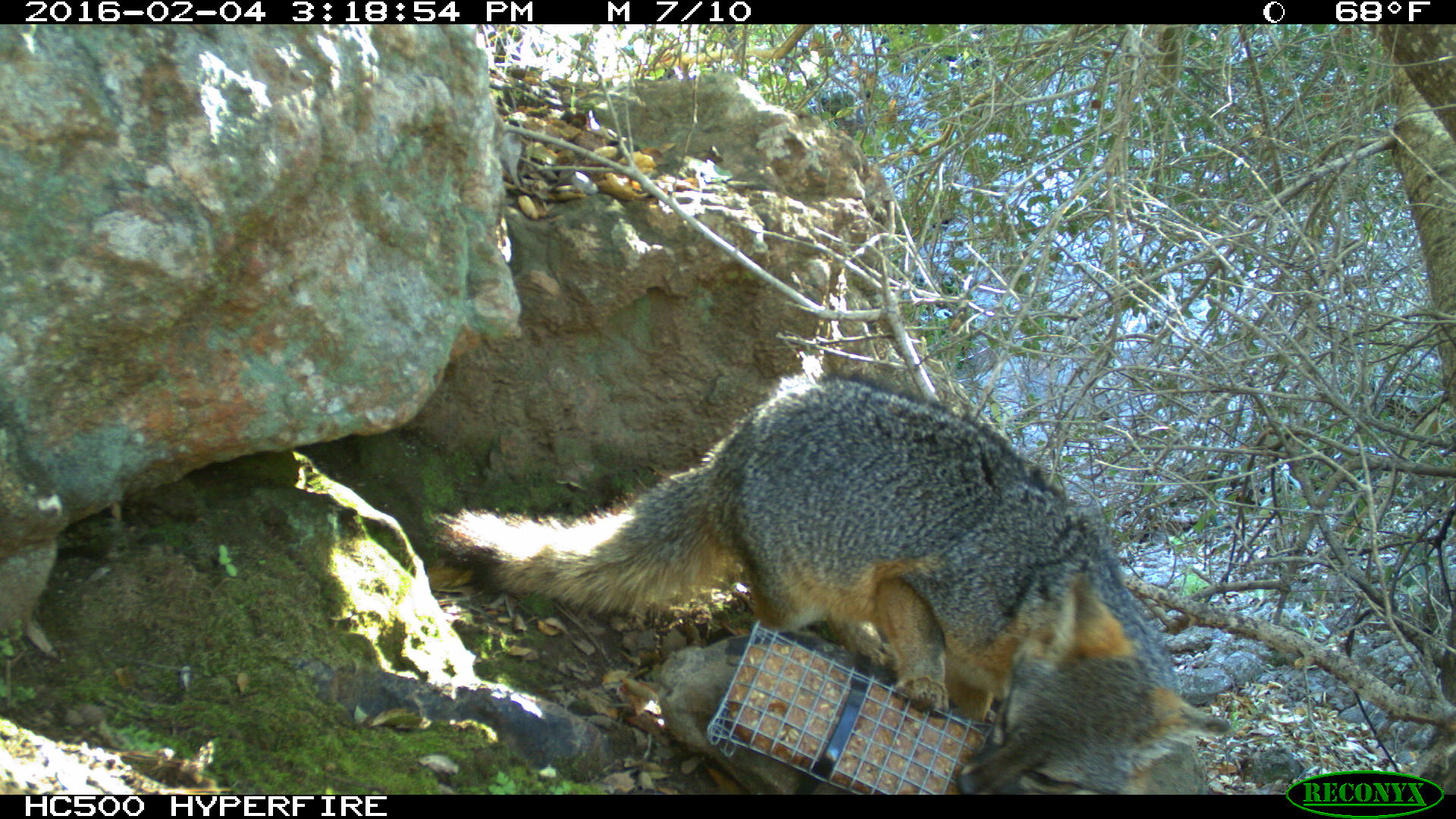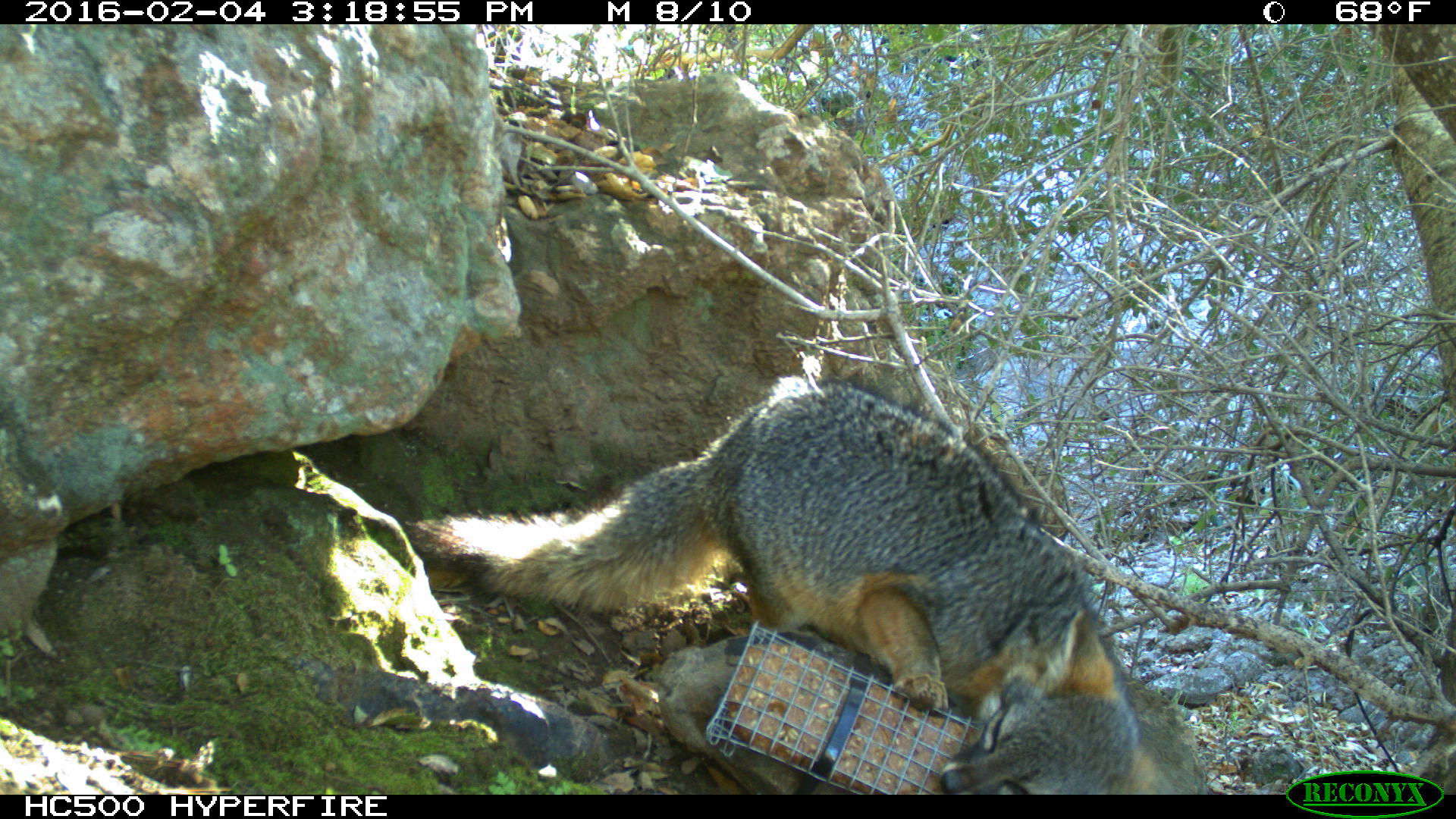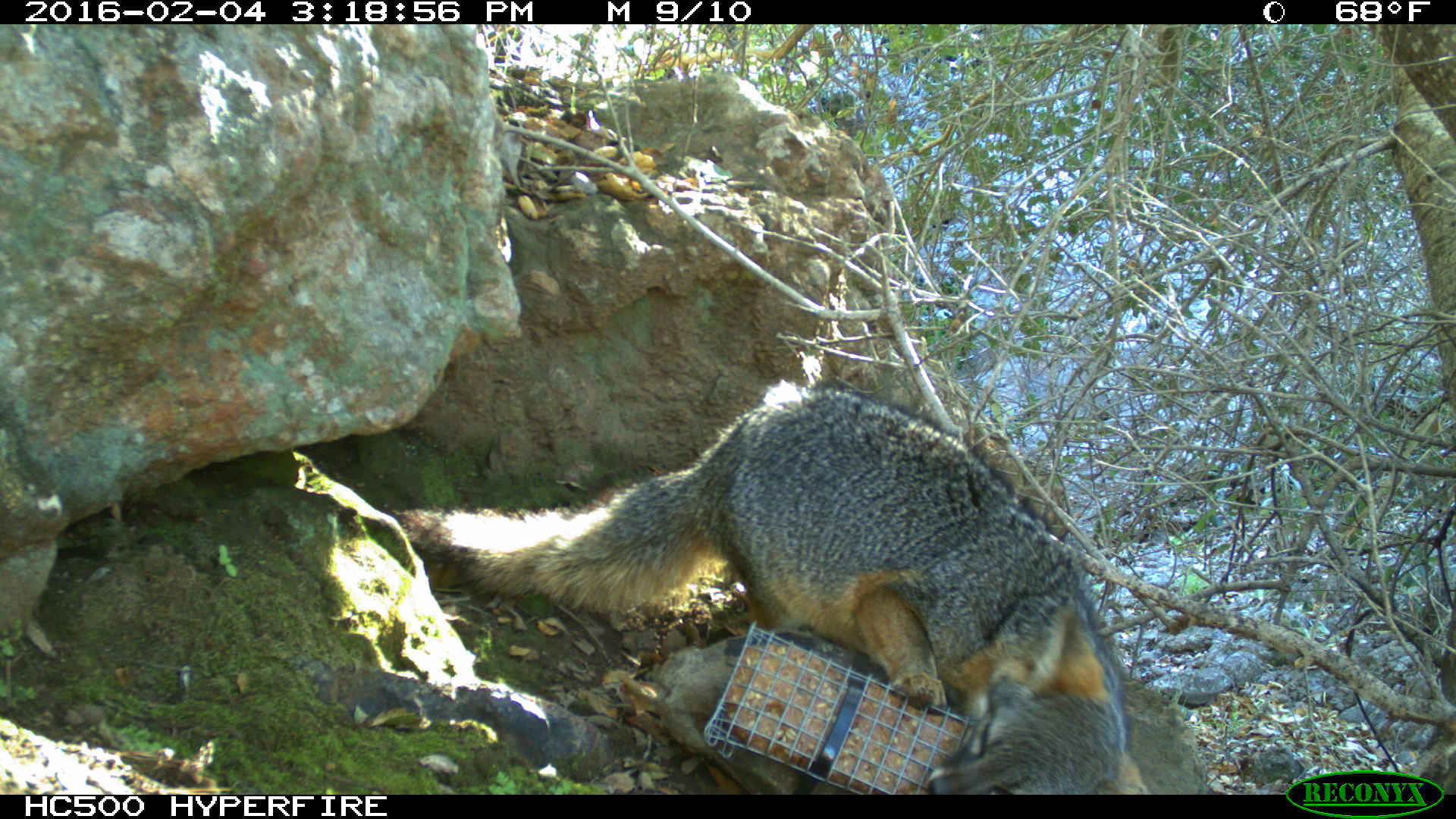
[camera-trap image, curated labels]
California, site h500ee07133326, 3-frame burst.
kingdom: Animalia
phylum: Chordata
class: Mammalia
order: Carnivora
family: Canidae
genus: Urocyon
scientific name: Urocyon littoralis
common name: island fox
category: fox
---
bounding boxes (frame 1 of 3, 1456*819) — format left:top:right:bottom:
fox: 431:375:1232:795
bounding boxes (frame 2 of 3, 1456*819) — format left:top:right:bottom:
fox: 407:372:1160:796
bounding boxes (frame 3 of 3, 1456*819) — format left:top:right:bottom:
fox: 393:387:1151:794